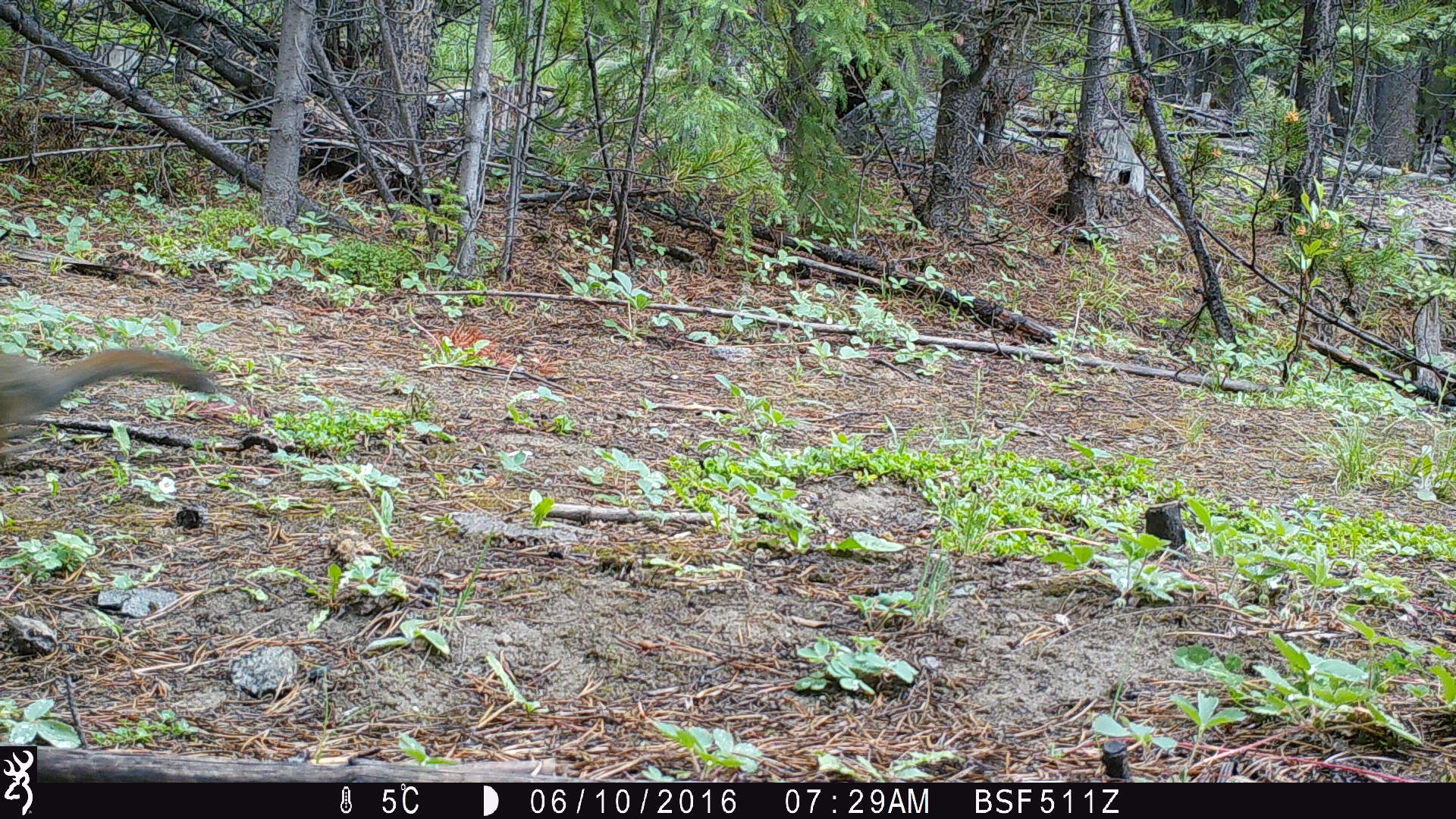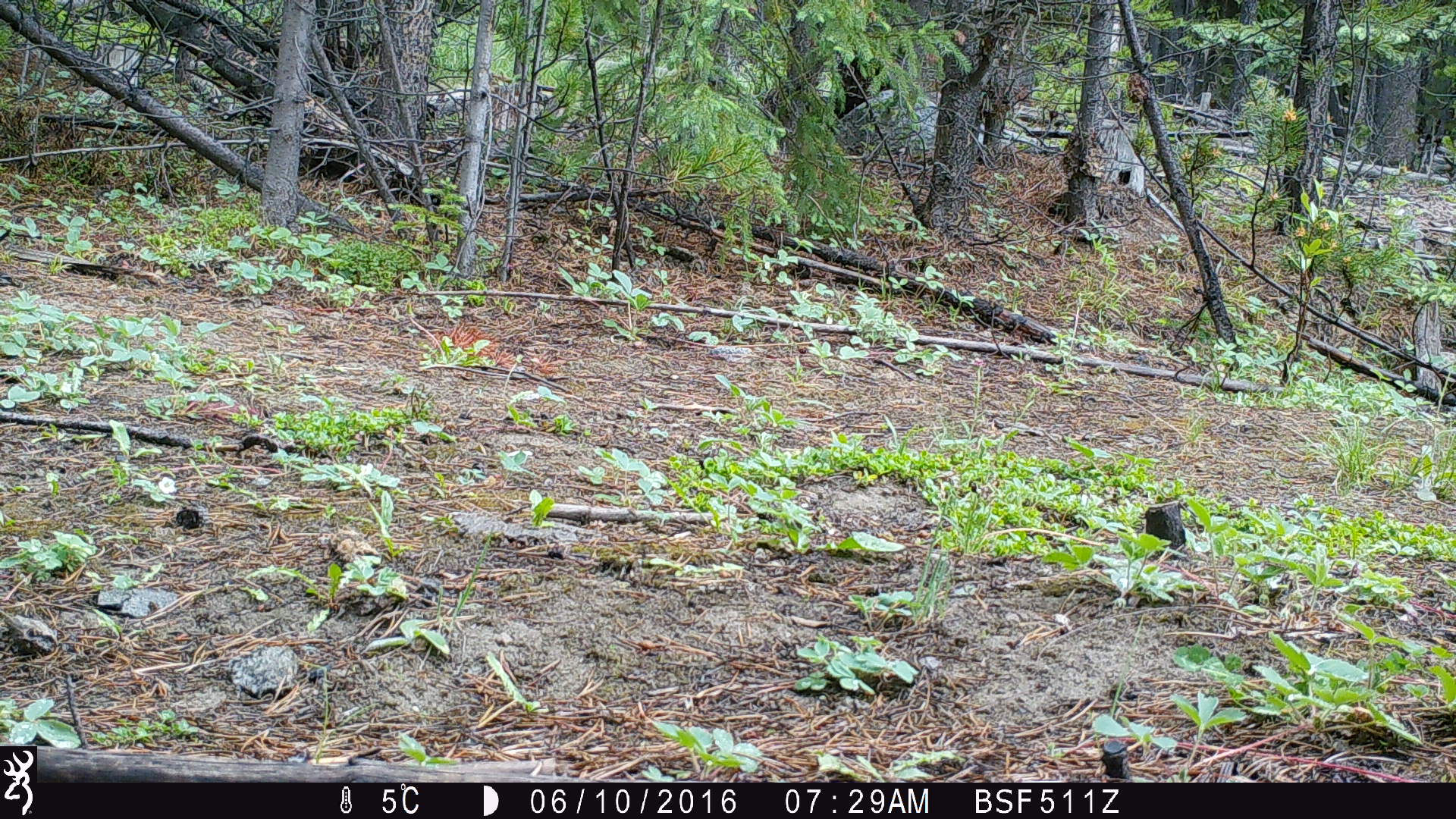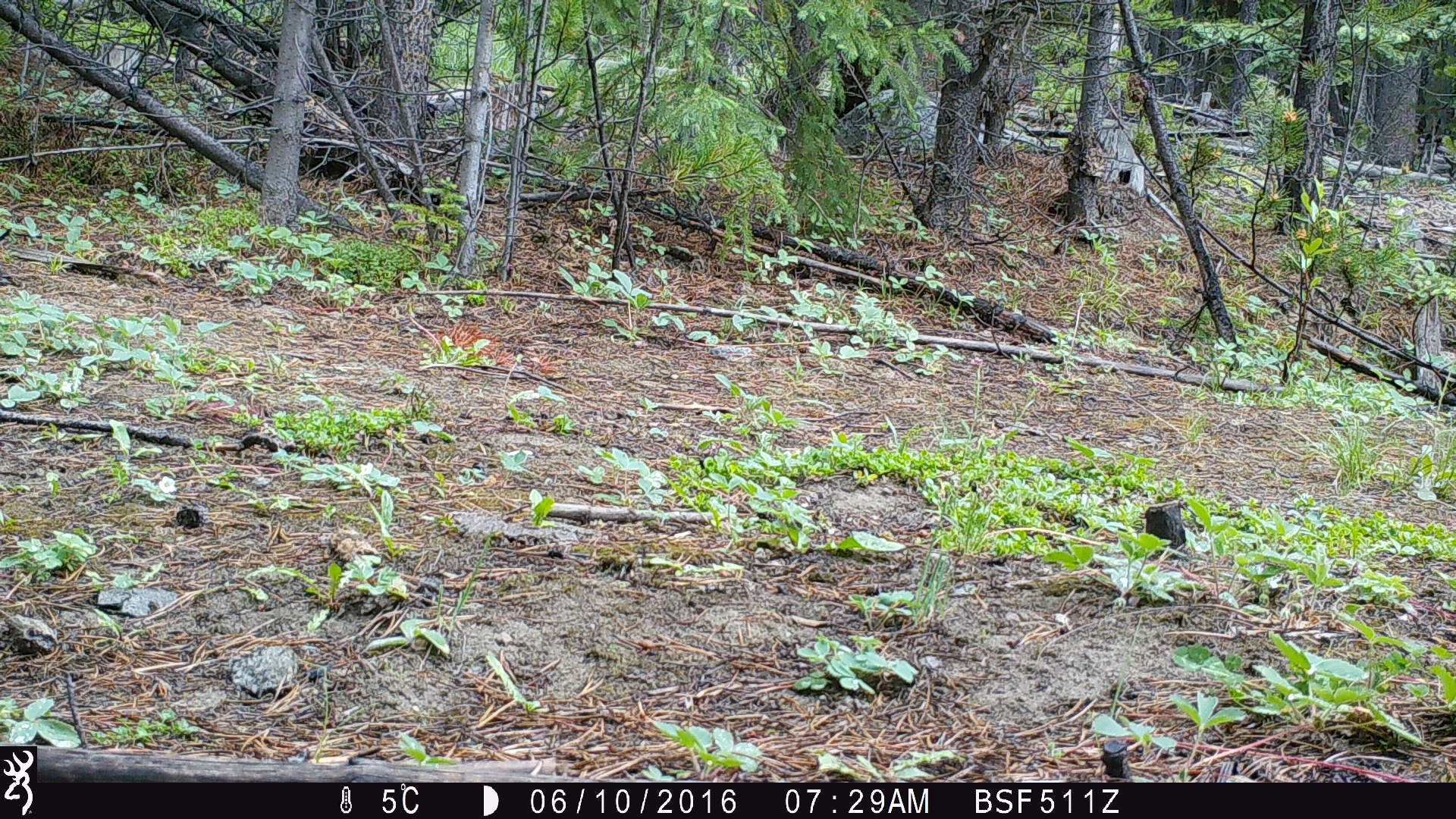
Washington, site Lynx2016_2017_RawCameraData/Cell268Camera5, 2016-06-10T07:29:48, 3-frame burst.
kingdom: Animalia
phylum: Chordata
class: Mammalia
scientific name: Mammalia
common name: small mammal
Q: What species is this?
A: Small mammal (Mammalia).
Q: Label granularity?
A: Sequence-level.